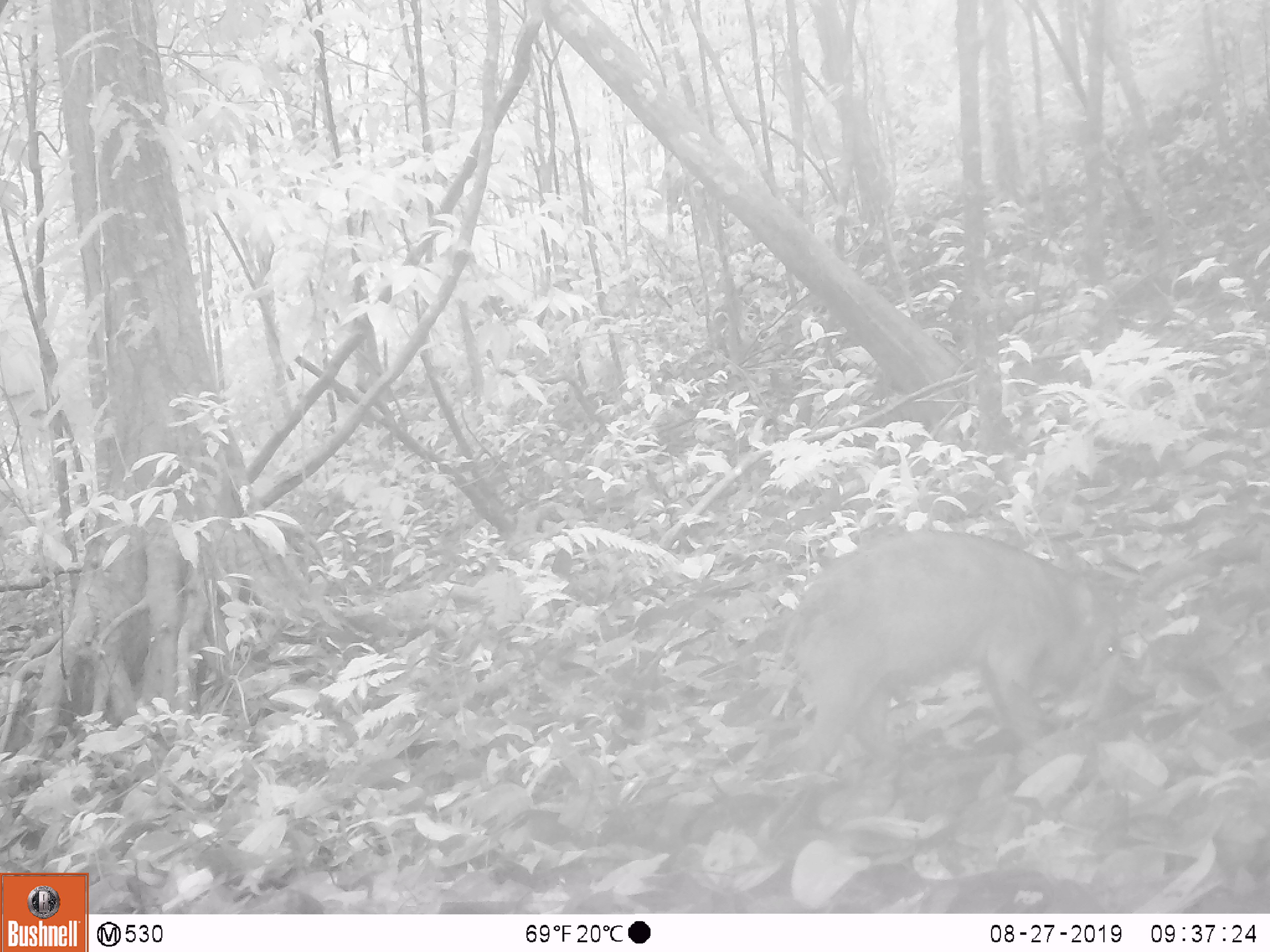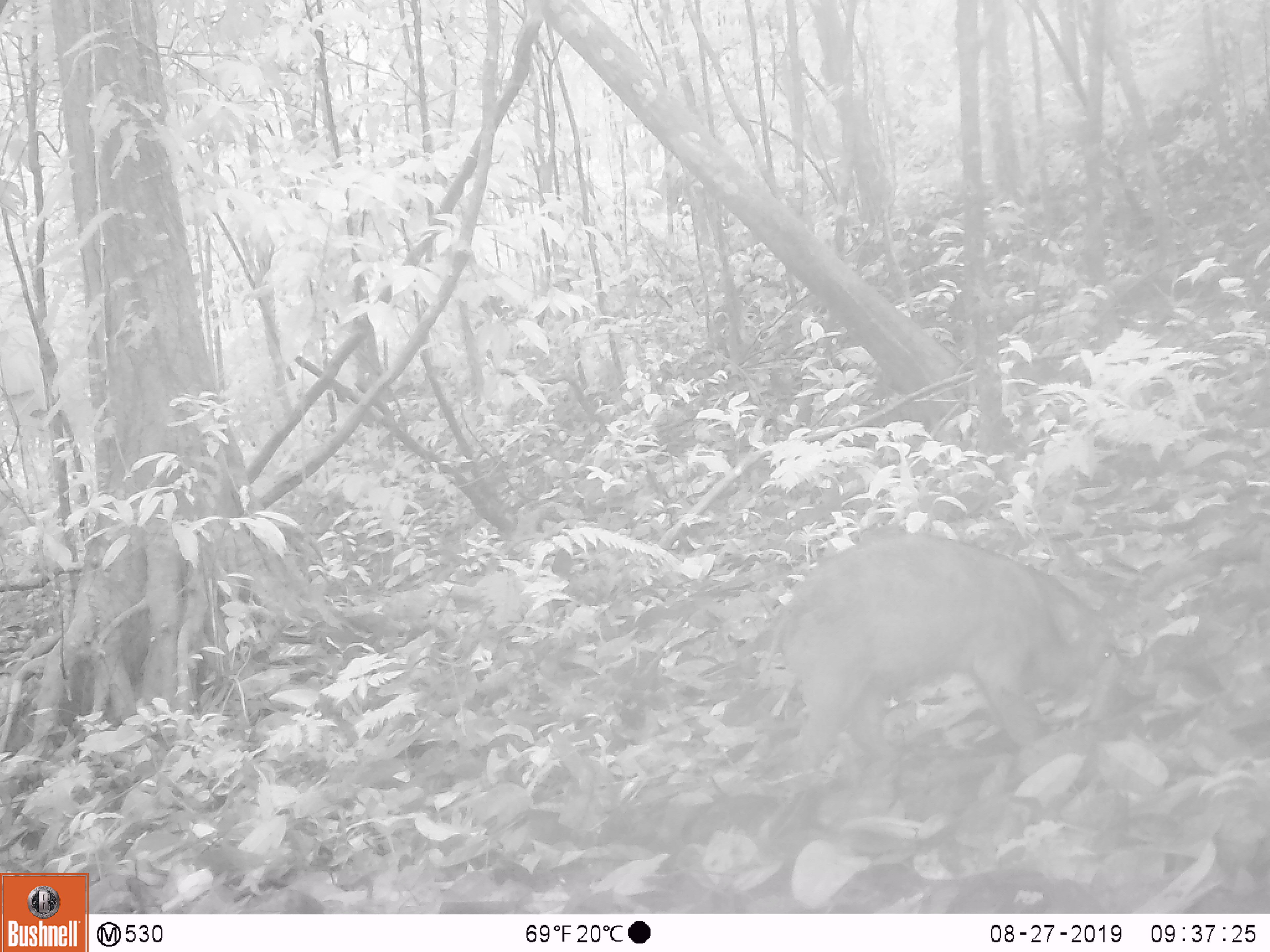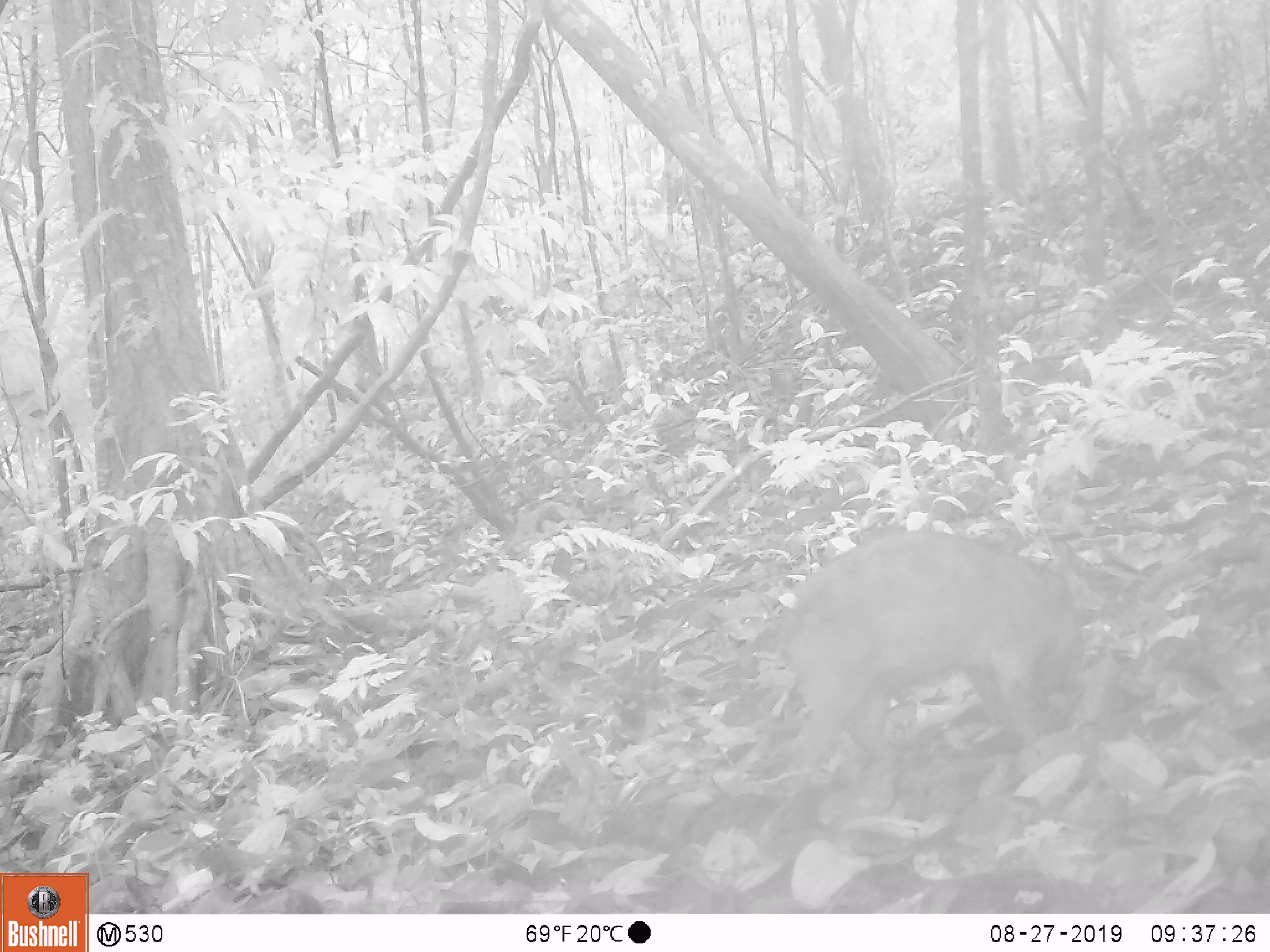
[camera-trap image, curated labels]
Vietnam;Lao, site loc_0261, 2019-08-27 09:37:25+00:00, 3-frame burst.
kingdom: Animalia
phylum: Chordata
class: Mammalia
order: Artiodactyla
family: Suidae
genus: Sus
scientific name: Sus scrofa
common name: eurasian wild pig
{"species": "eurasian wild pig (Sus scrofa)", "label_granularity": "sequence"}